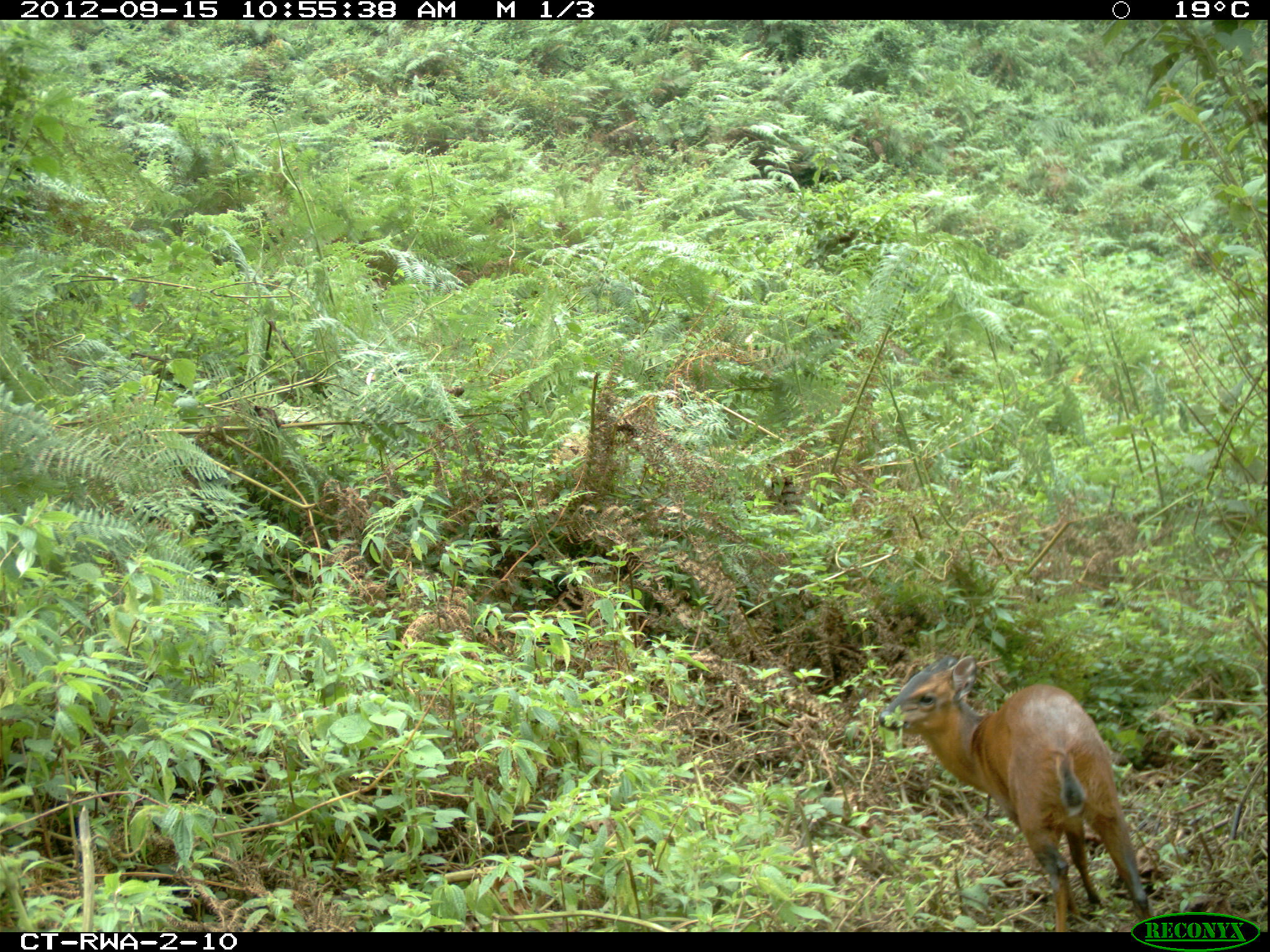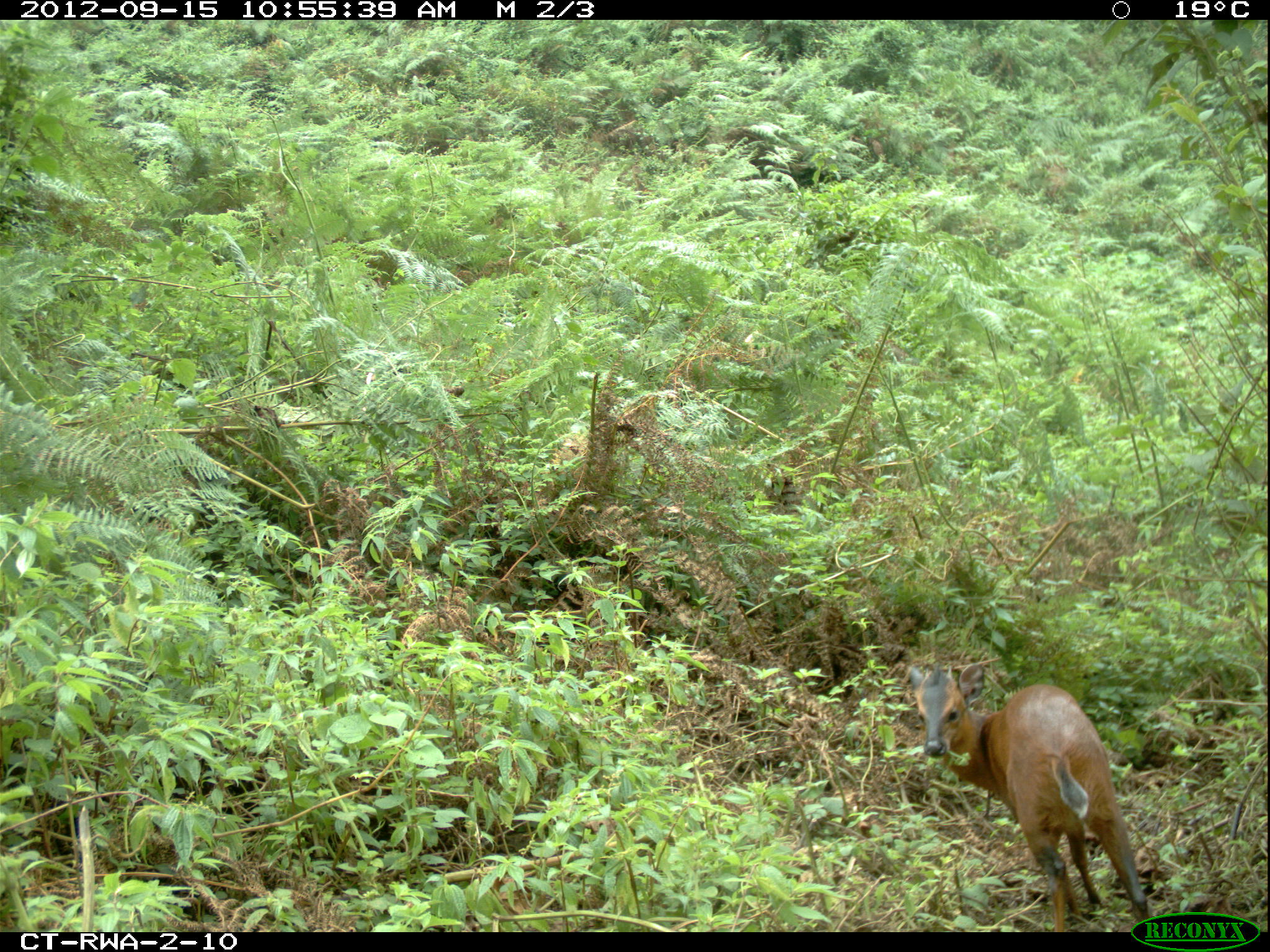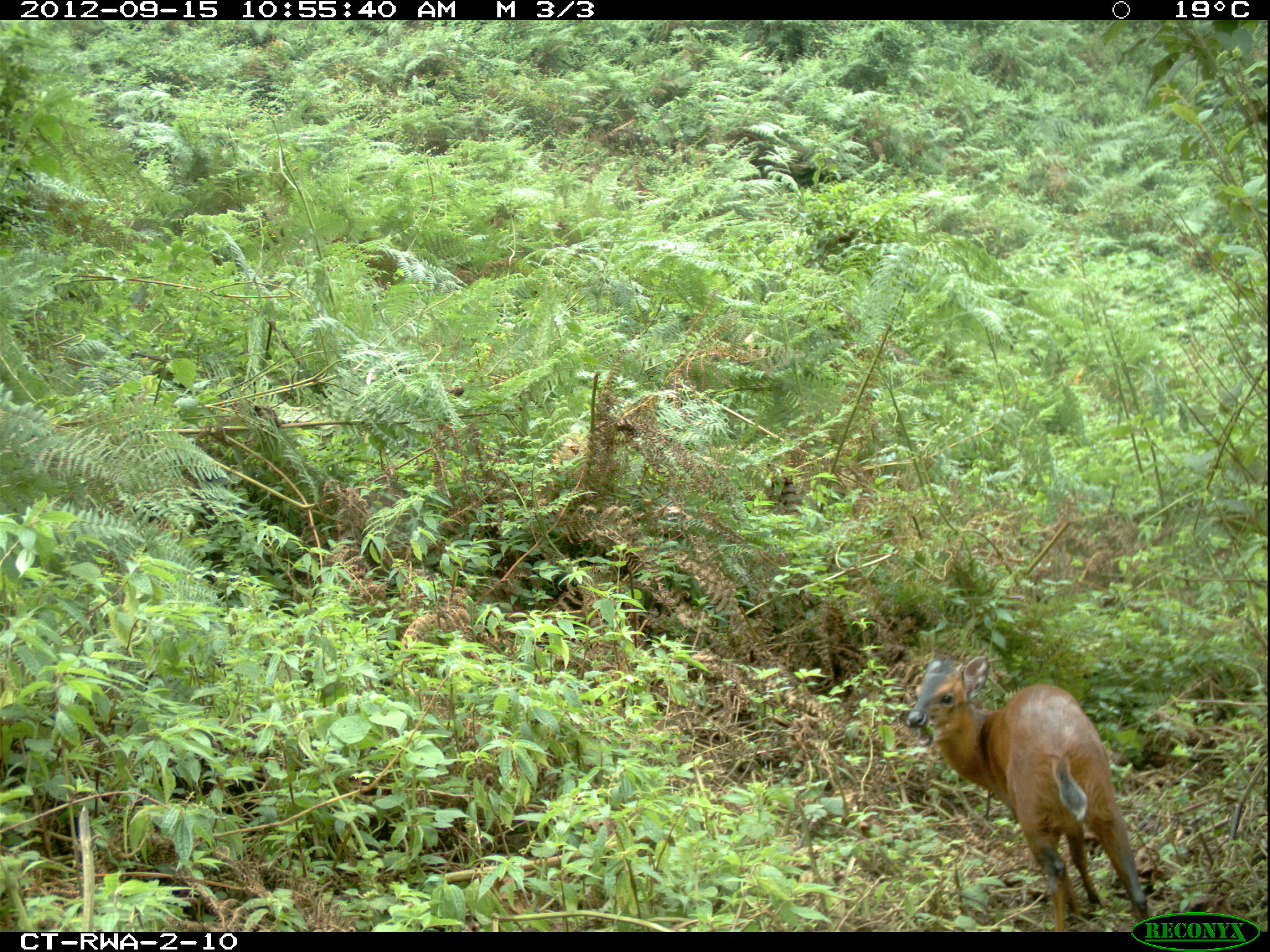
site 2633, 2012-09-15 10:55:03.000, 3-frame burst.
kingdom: Animalia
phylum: Chordata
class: Mammalia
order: Artiodactyla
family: Bovidae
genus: Cephalophus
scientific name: Cephalophus nigrifrons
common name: black-fronted duiker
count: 1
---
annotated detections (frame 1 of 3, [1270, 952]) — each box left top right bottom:
cephalophus nigrifrons: 878 653 1149 933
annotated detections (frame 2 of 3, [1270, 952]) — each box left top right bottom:
cephalophus nigrifrons: 908 663 1149 933